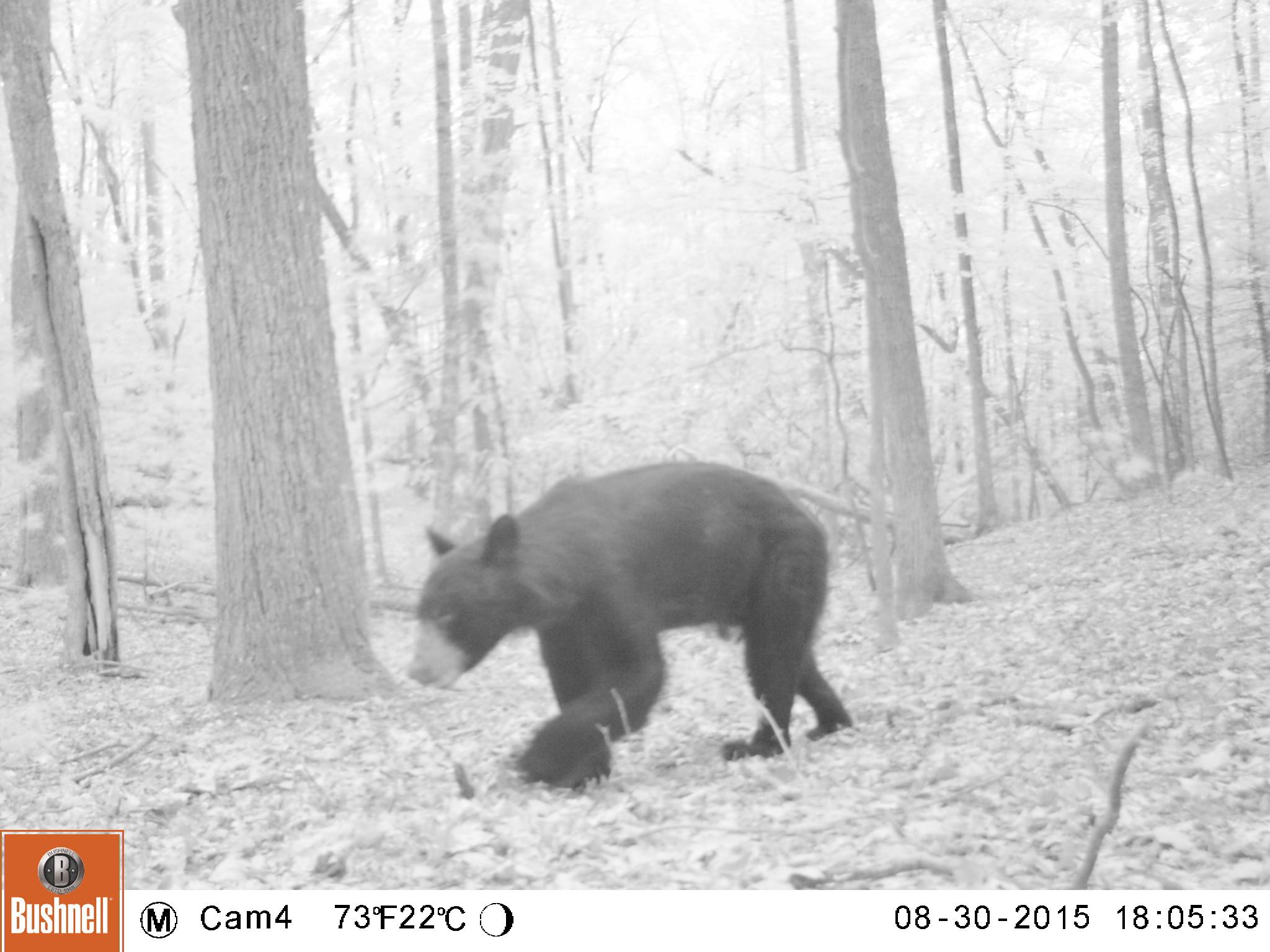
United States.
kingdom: Animalia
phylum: Chordata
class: Mammalia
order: Carnivora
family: Ursidae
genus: Ursus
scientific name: Ursus americanus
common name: american black bear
American Black Bear (Ursus americanus).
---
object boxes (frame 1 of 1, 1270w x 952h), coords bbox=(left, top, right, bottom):
American Black Bear: bbox=(395, 453, 853, 794)